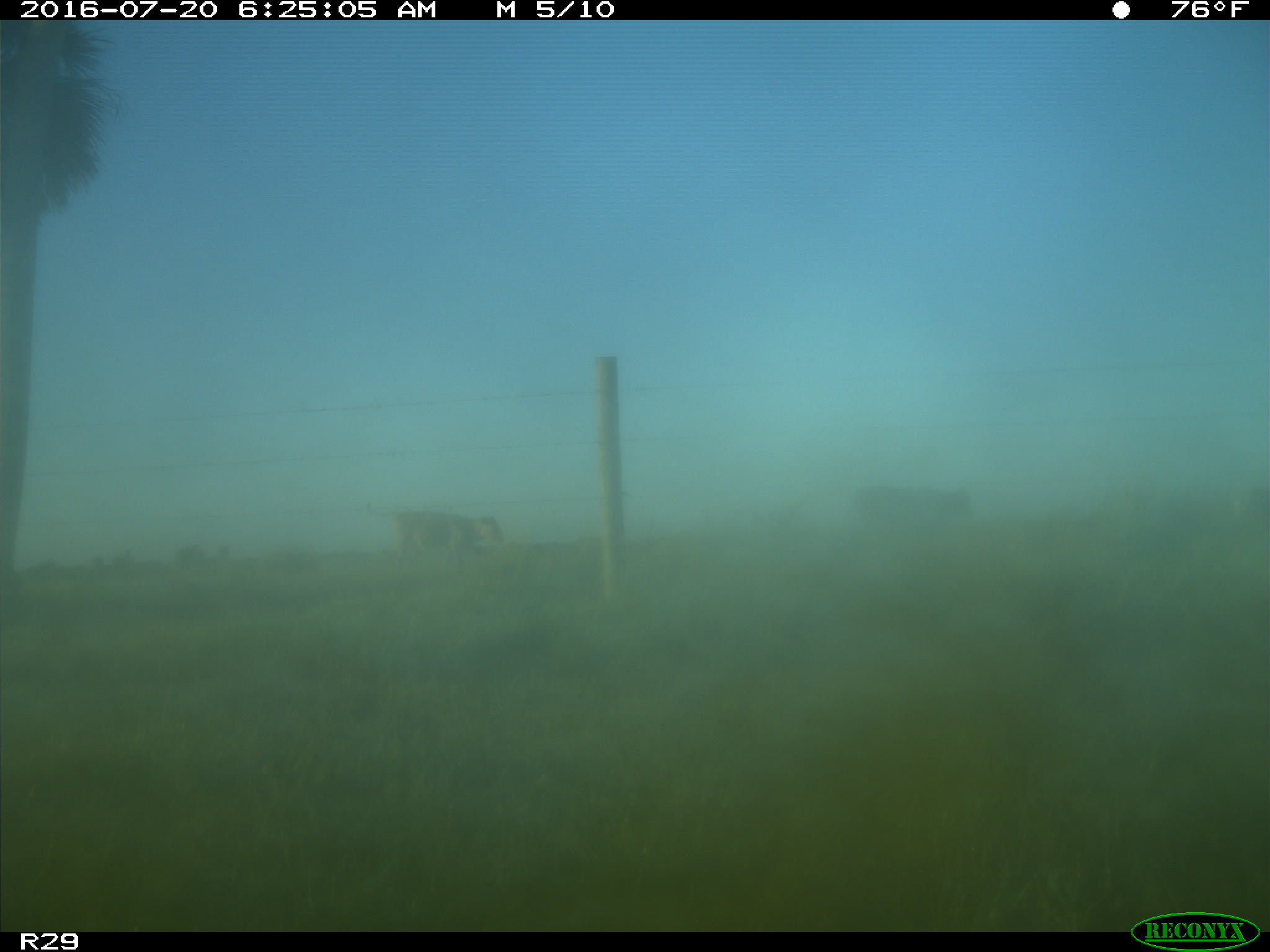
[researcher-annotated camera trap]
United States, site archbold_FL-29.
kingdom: Animalia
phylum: Chordata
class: Mammalia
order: Artiodactyla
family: Bovidae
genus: Bos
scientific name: Bos taurus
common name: domestic cow